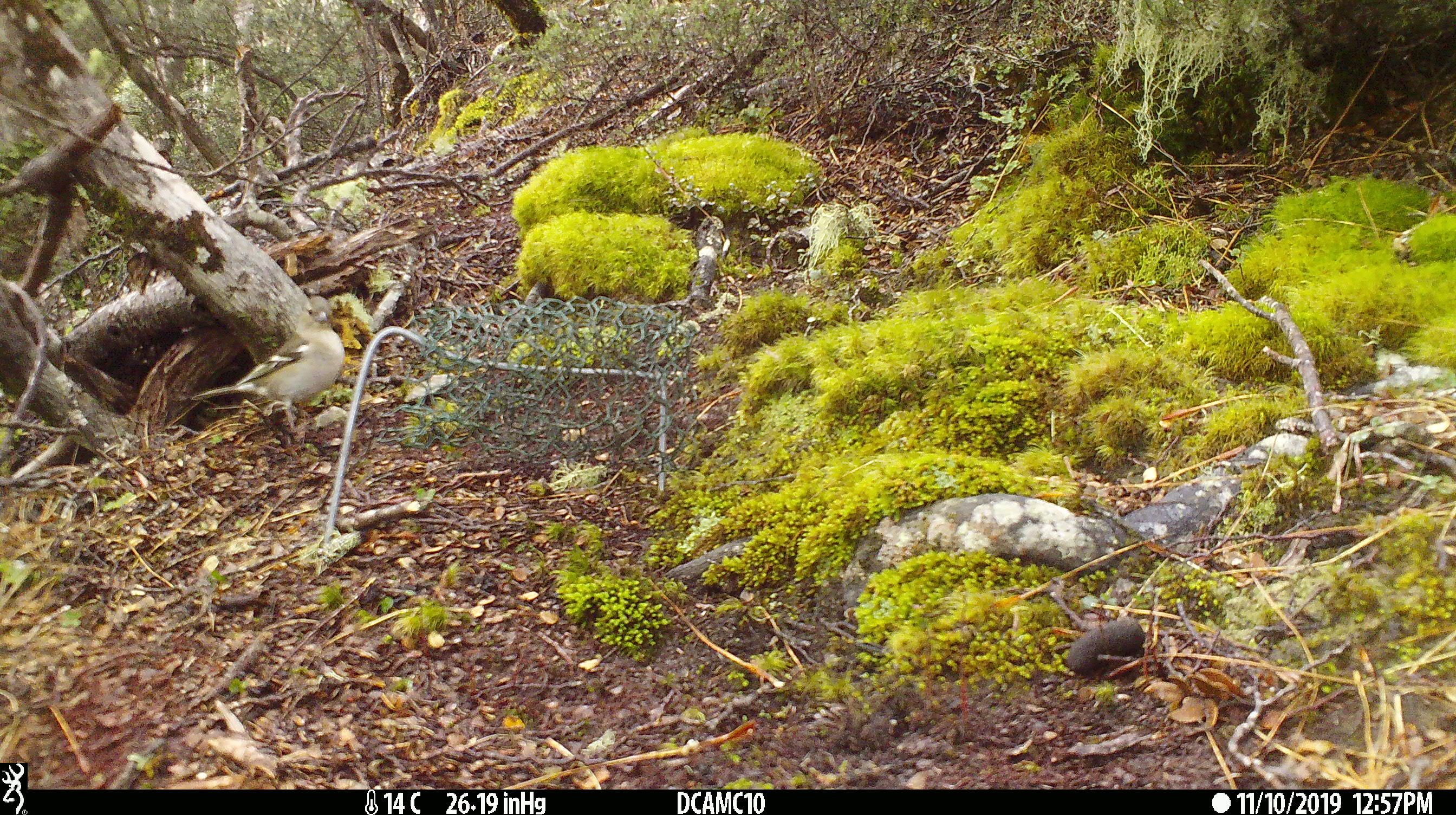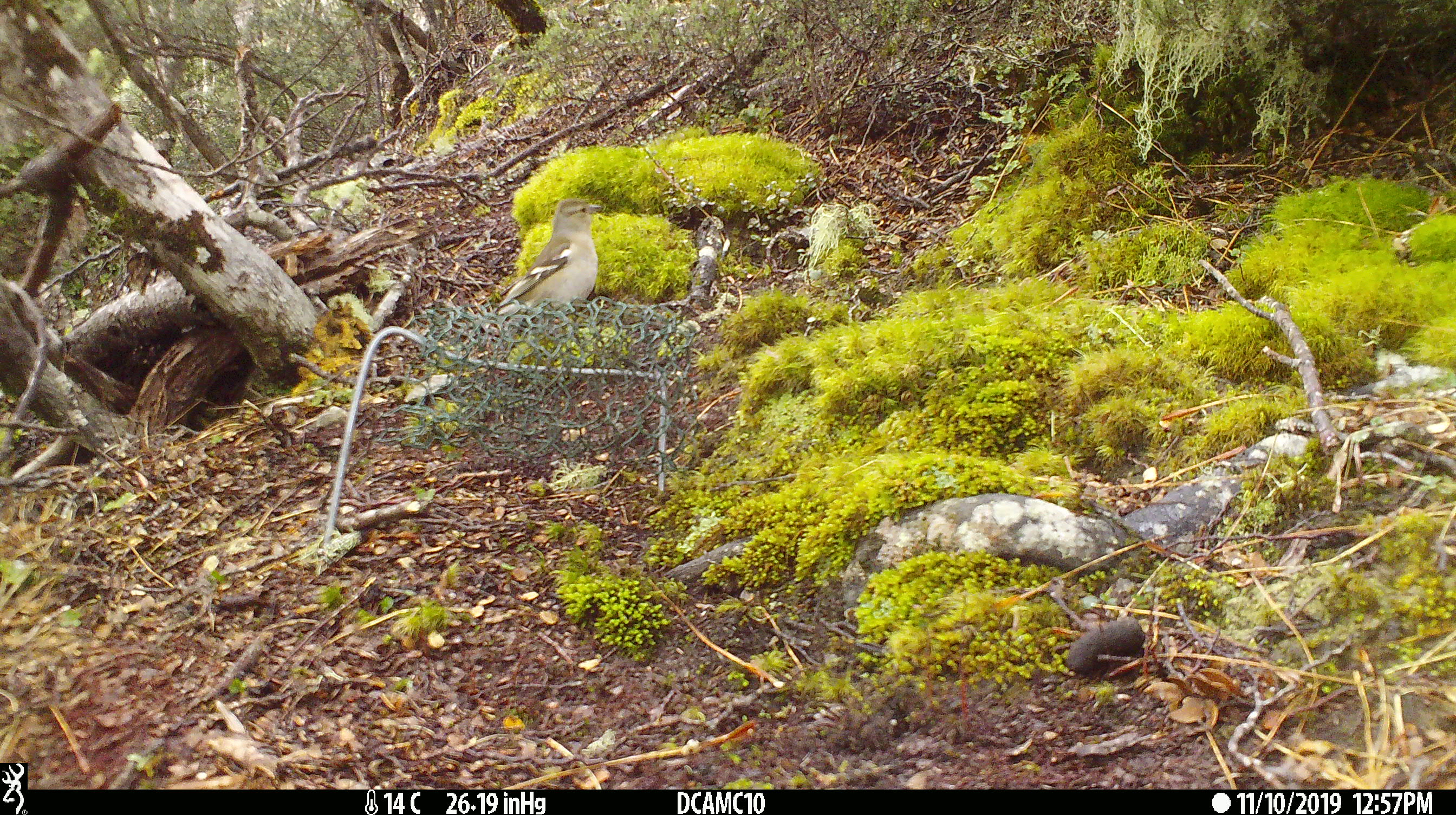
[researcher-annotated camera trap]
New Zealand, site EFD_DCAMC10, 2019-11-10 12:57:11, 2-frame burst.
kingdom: Animalia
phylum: Chordata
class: Aves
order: Passeriformes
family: Fringillidae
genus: Fringilla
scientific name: Fringilla coelebs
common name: common chaffinch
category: chaffinch